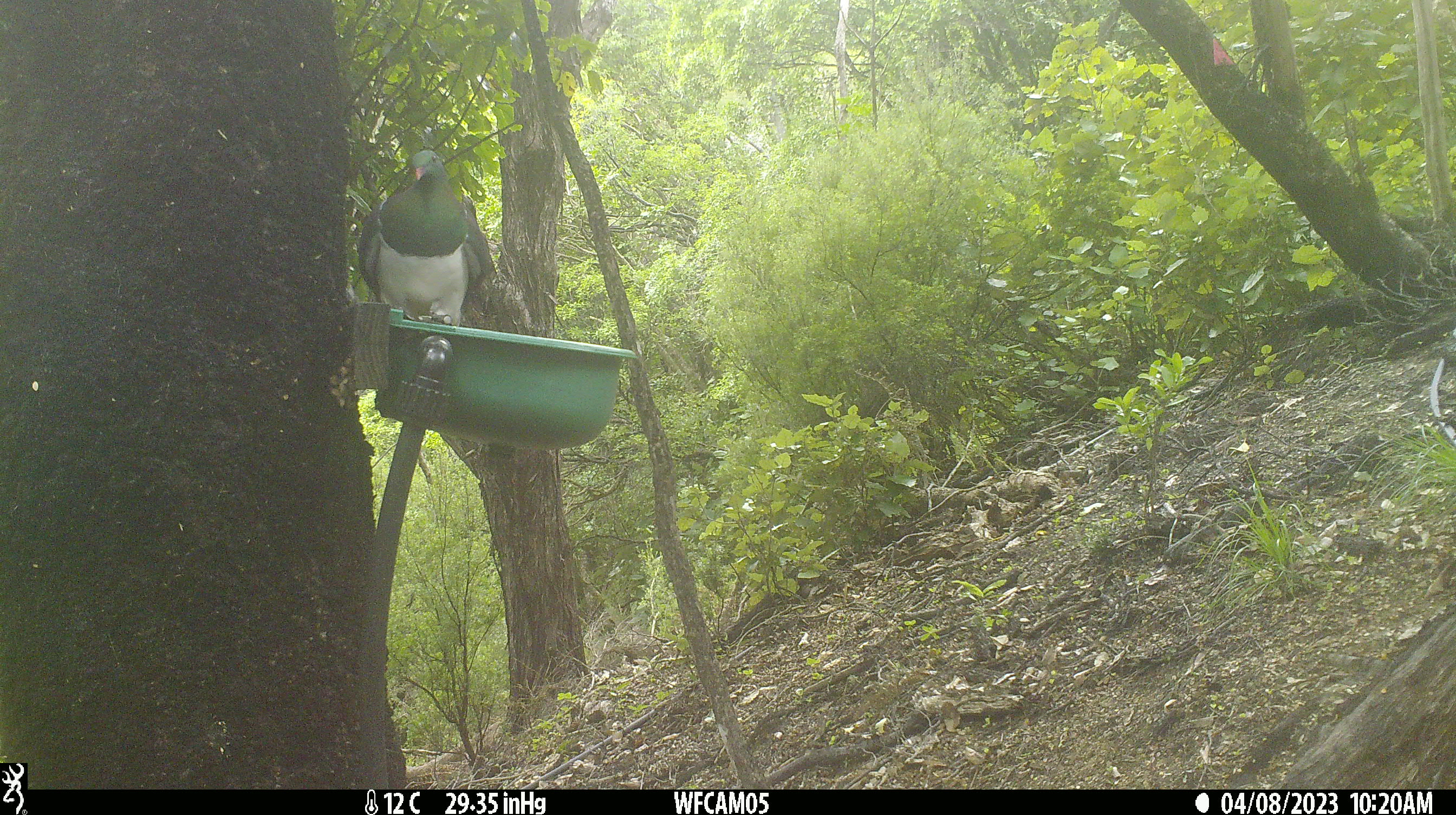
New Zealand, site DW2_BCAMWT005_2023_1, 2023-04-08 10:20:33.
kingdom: Animalia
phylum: Chordata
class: Aves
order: Columbiformes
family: Columbidae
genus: Hemiphaga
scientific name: Hemiphaga novaeseelandiae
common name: new zealand pigeon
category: kereru